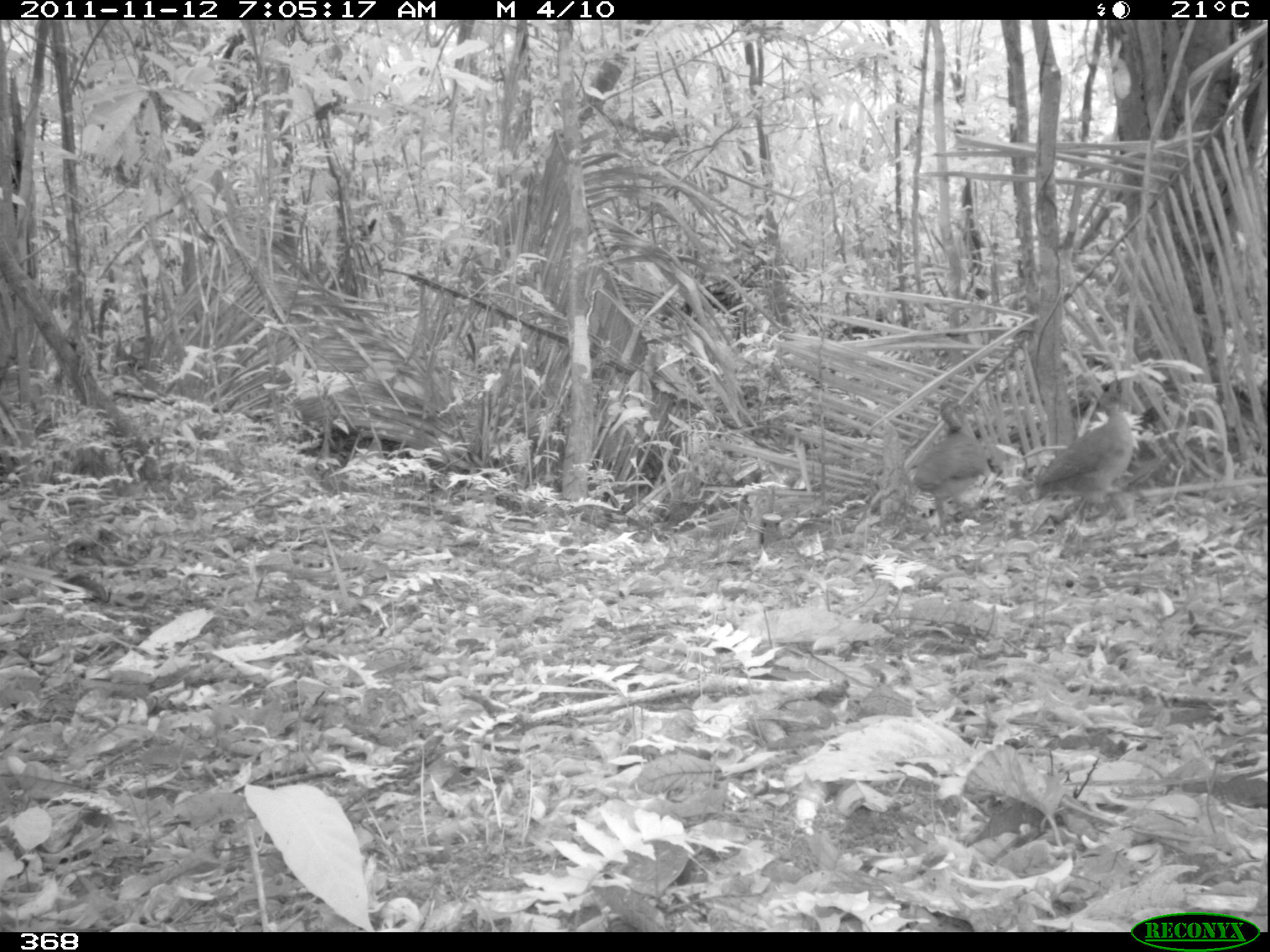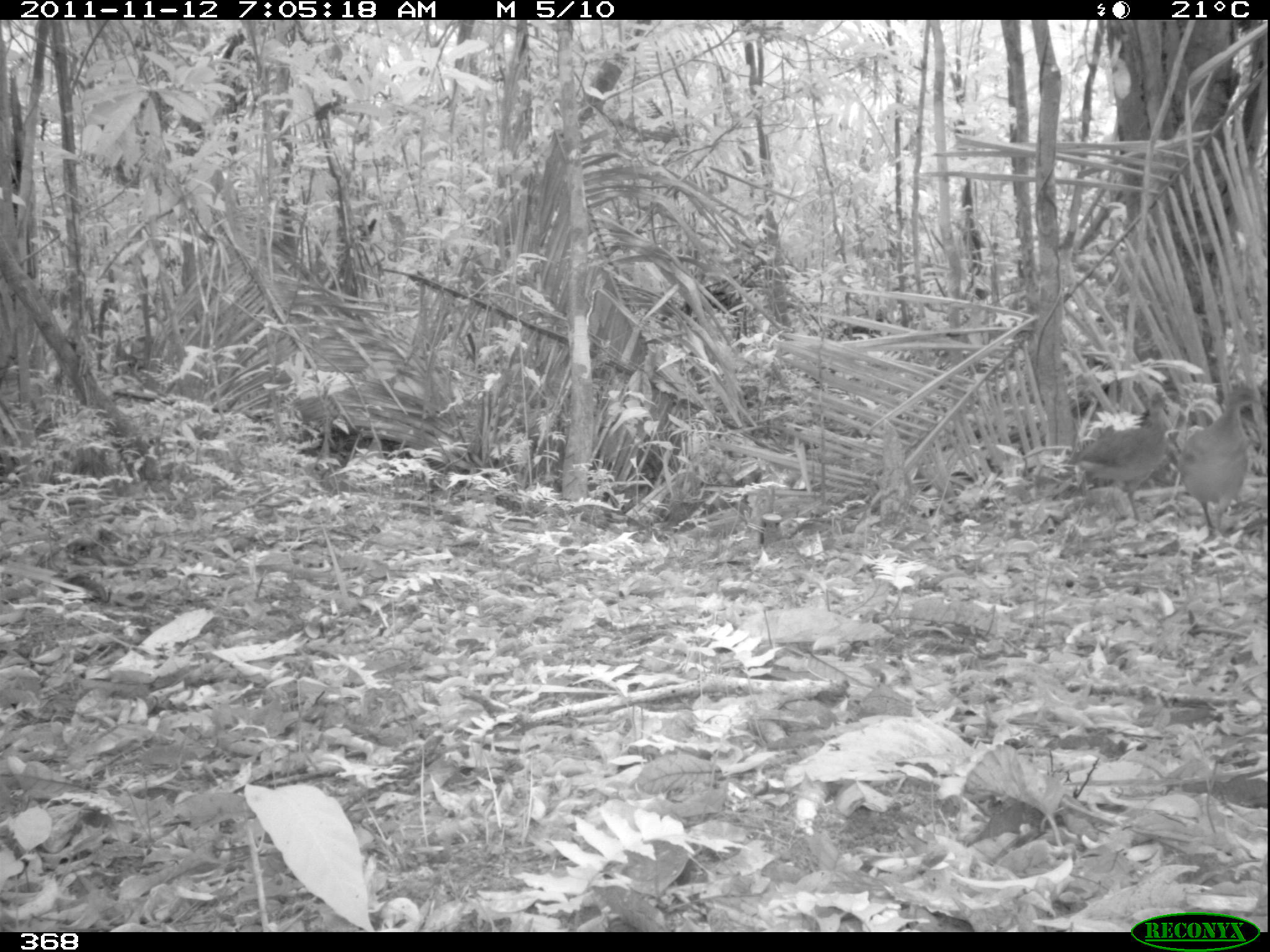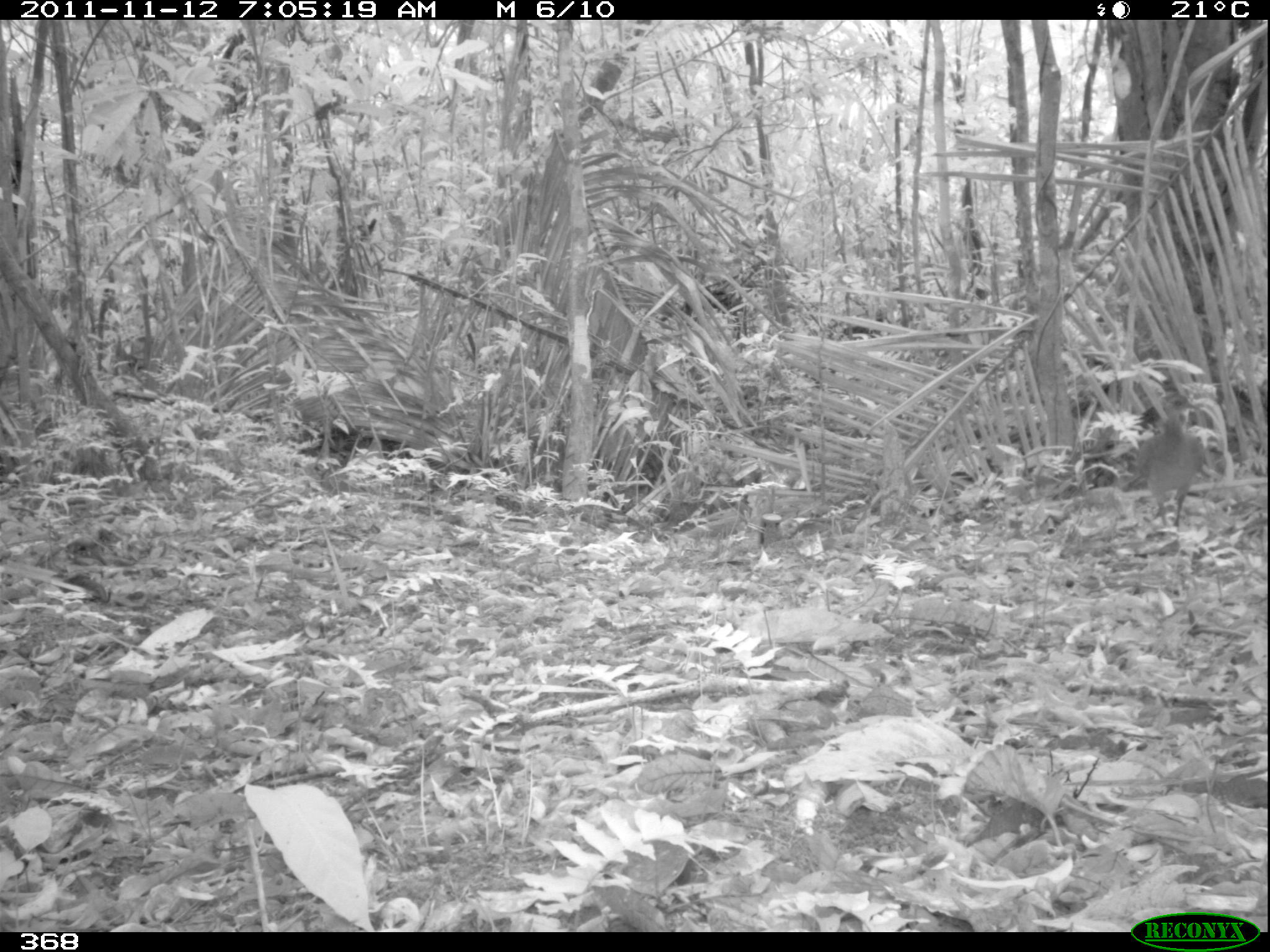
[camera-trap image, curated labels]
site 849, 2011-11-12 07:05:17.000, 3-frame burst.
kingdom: Animalia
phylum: Chordata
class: Aves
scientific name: Aves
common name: bird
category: unknown bird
Unknown bird (bird) (Aves).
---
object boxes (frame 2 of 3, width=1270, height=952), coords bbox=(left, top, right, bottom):
unknown bird: bbox=(1058, 388, 1169, 522); bbox=(1178, 382, 1262, 539)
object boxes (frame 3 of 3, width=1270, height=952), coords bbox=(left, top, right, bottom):
unknown bird: bbox=(1132, 390, 1206, 534)